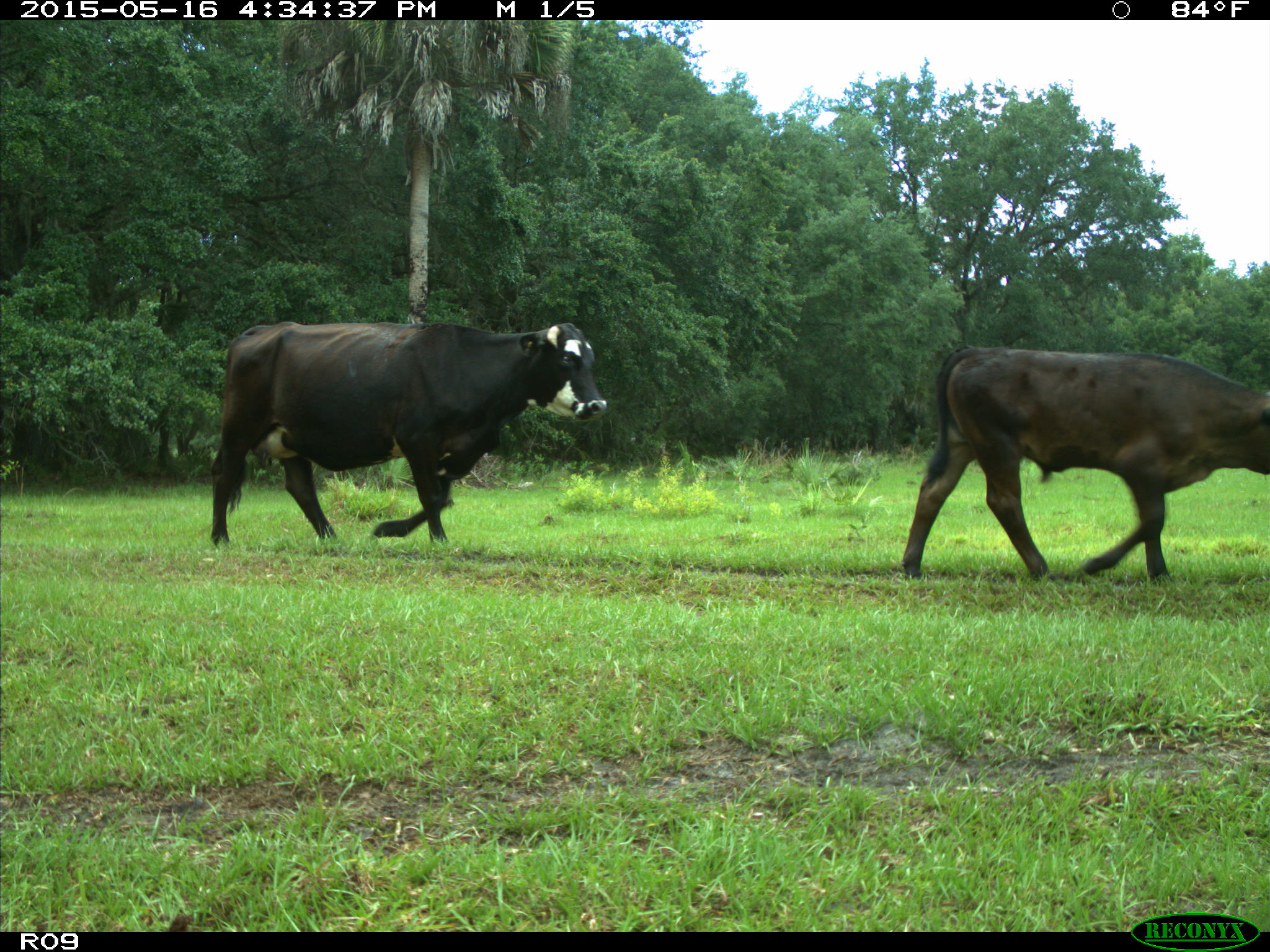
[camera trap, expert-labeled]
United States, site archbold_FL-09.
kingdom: Animalia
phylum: Chordata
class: Mammalia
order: Artiodactyla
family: Bovidae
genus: Bos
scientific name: Bos taurus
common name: domestic cow